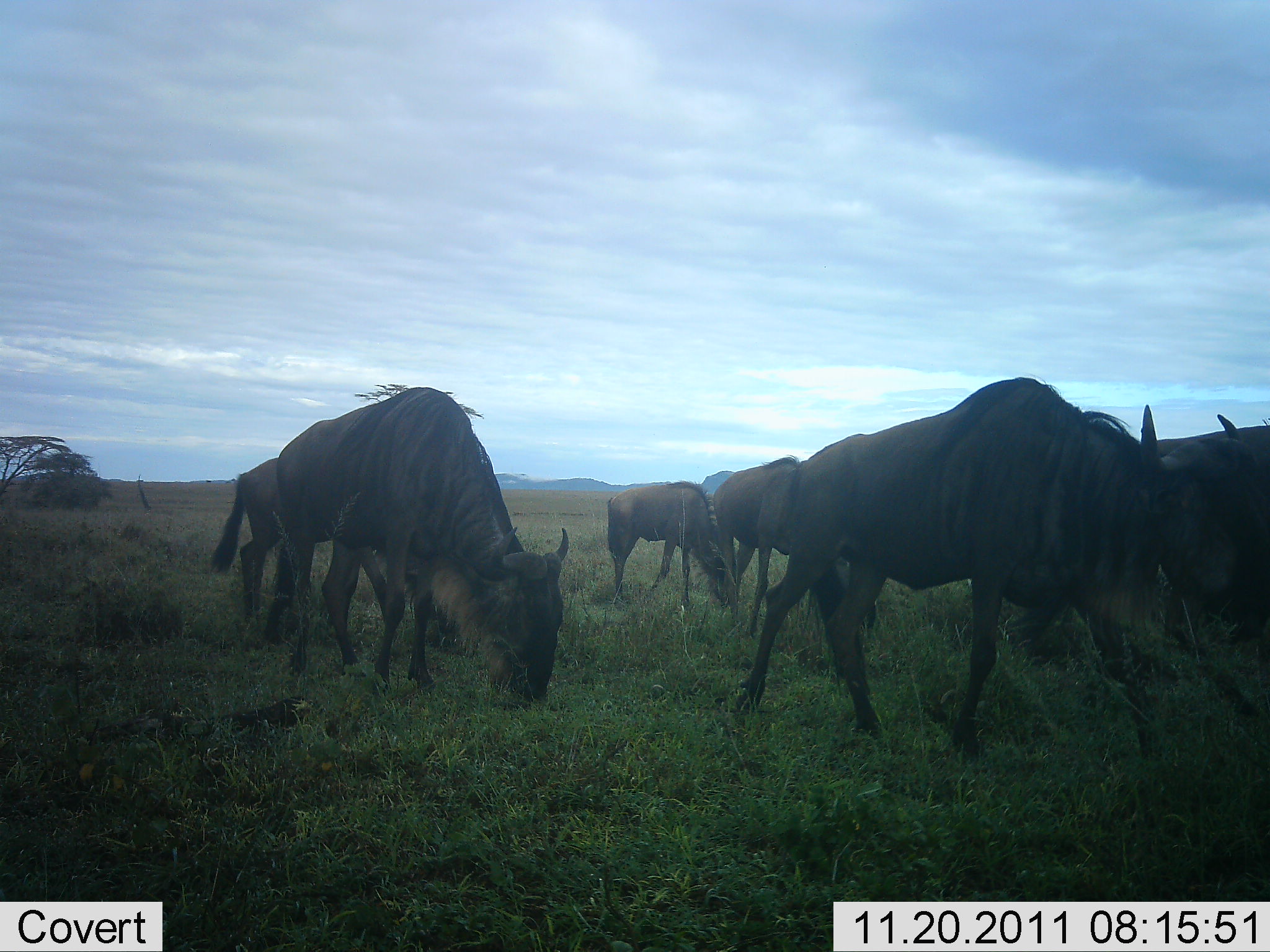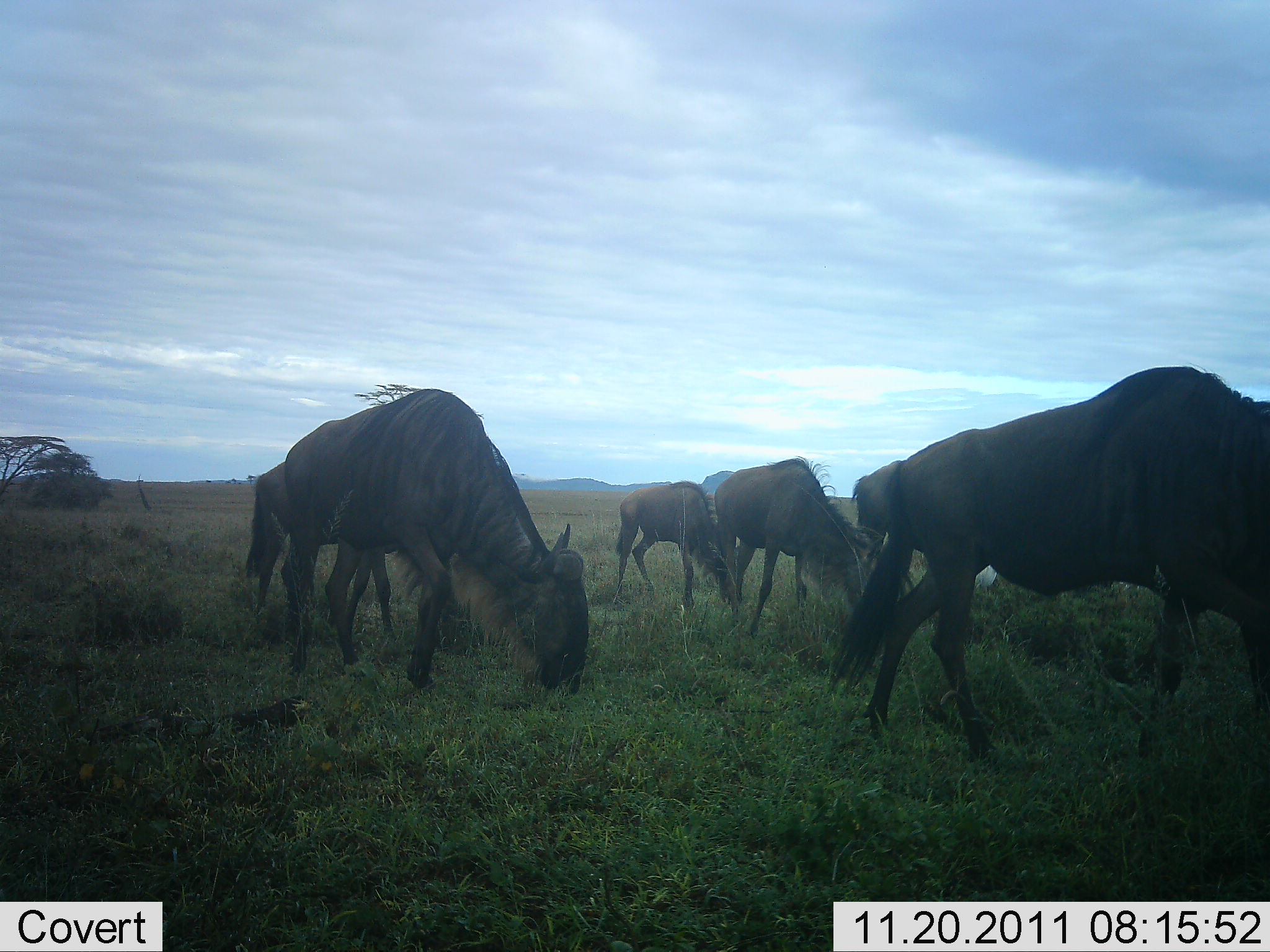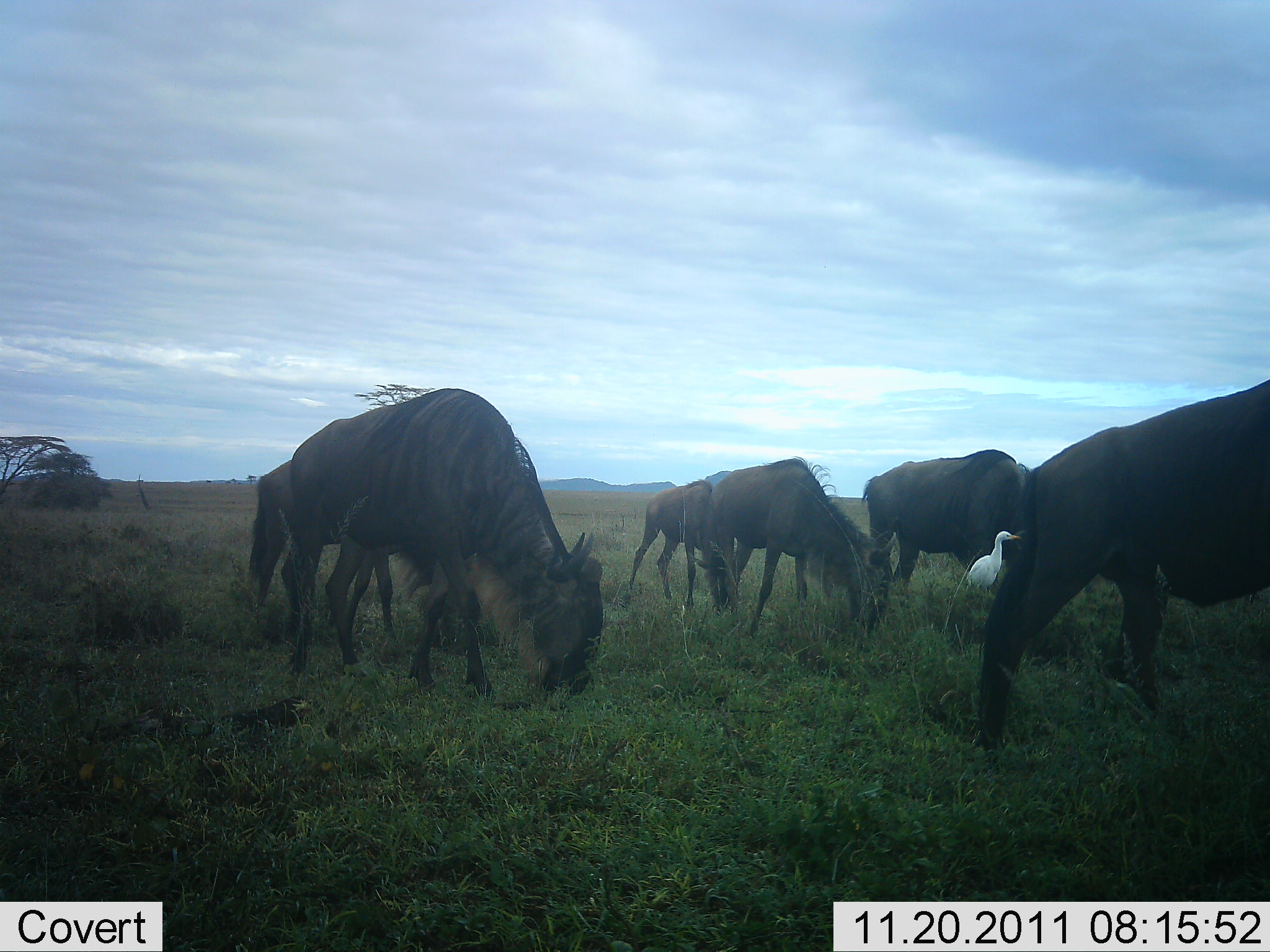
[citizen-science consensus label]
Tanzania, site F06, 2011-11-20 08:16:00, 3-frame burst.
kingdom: Animalia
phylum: Chordata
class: Mammalia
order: Artiodactyla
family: Bovidae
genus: Connochaetes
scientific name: Connochaetes taurinus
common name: blue wildebeest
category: wildebeest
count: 7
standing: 11%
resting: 5%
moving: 63%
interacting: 0%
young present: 16%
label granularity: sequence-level